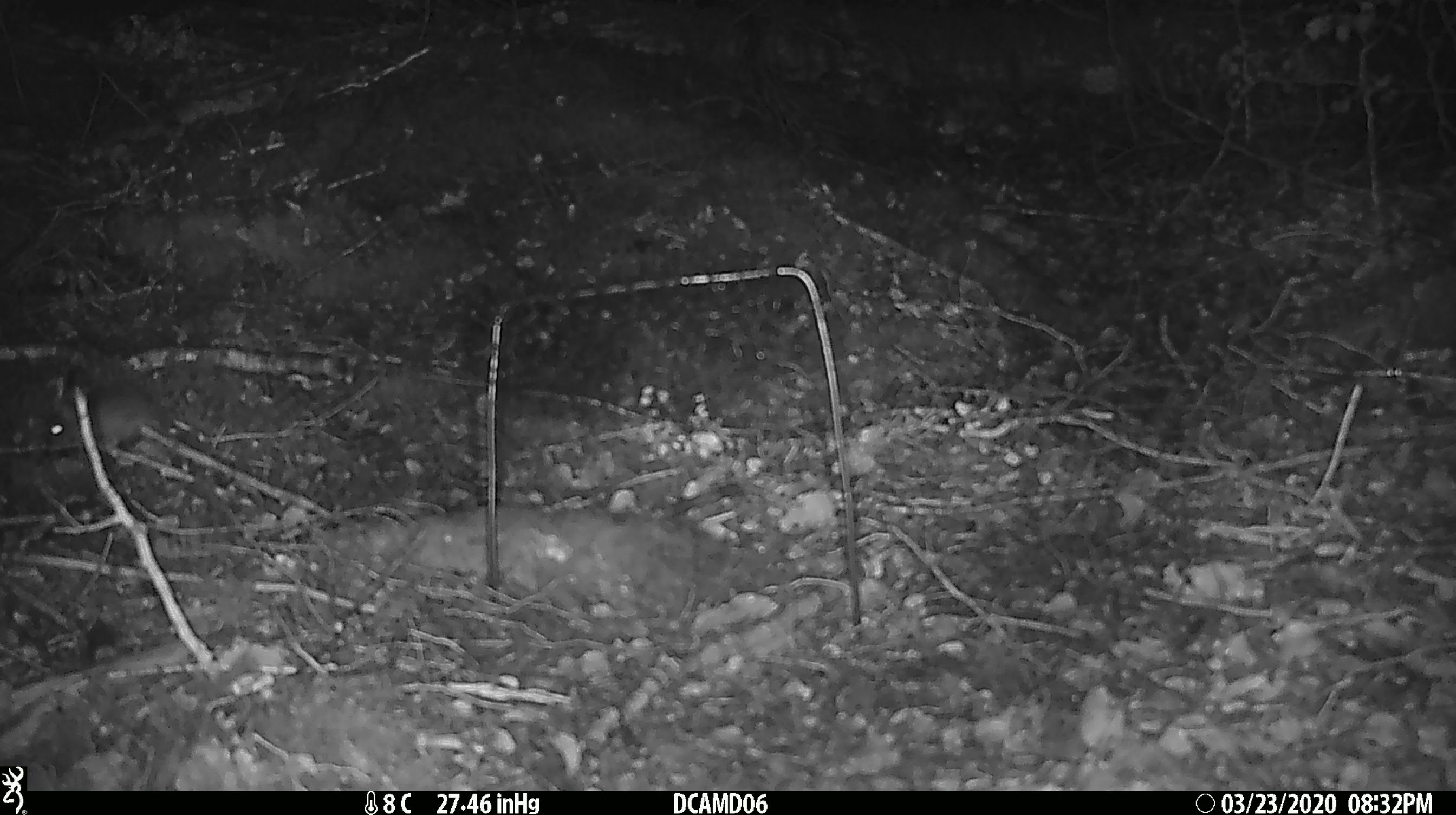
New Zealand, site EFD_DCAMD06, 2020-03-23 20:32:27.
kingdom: Animalia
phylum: Chordata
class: Mammalia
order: Rodentia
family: Muridae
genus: Mus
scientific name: Mus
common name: mouse